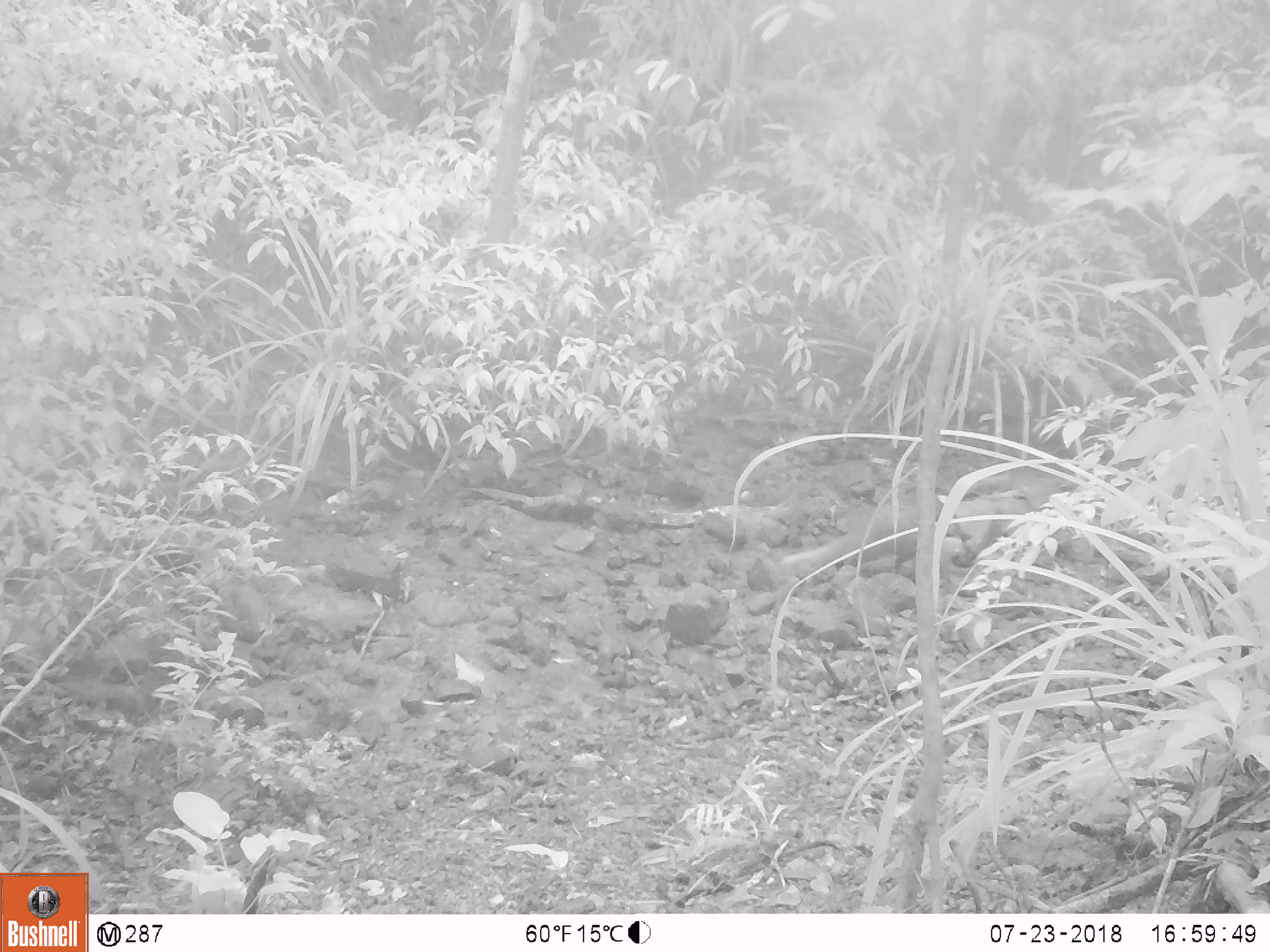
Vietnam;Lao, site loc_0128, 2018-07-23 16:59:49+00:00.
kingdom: Animalia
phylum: Chordata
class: Mammalia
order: Carnivora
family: Herpestidae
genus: Urva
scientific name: Urva urva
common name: crab-eating mongoose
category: crab eating mongoose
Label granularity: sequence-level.